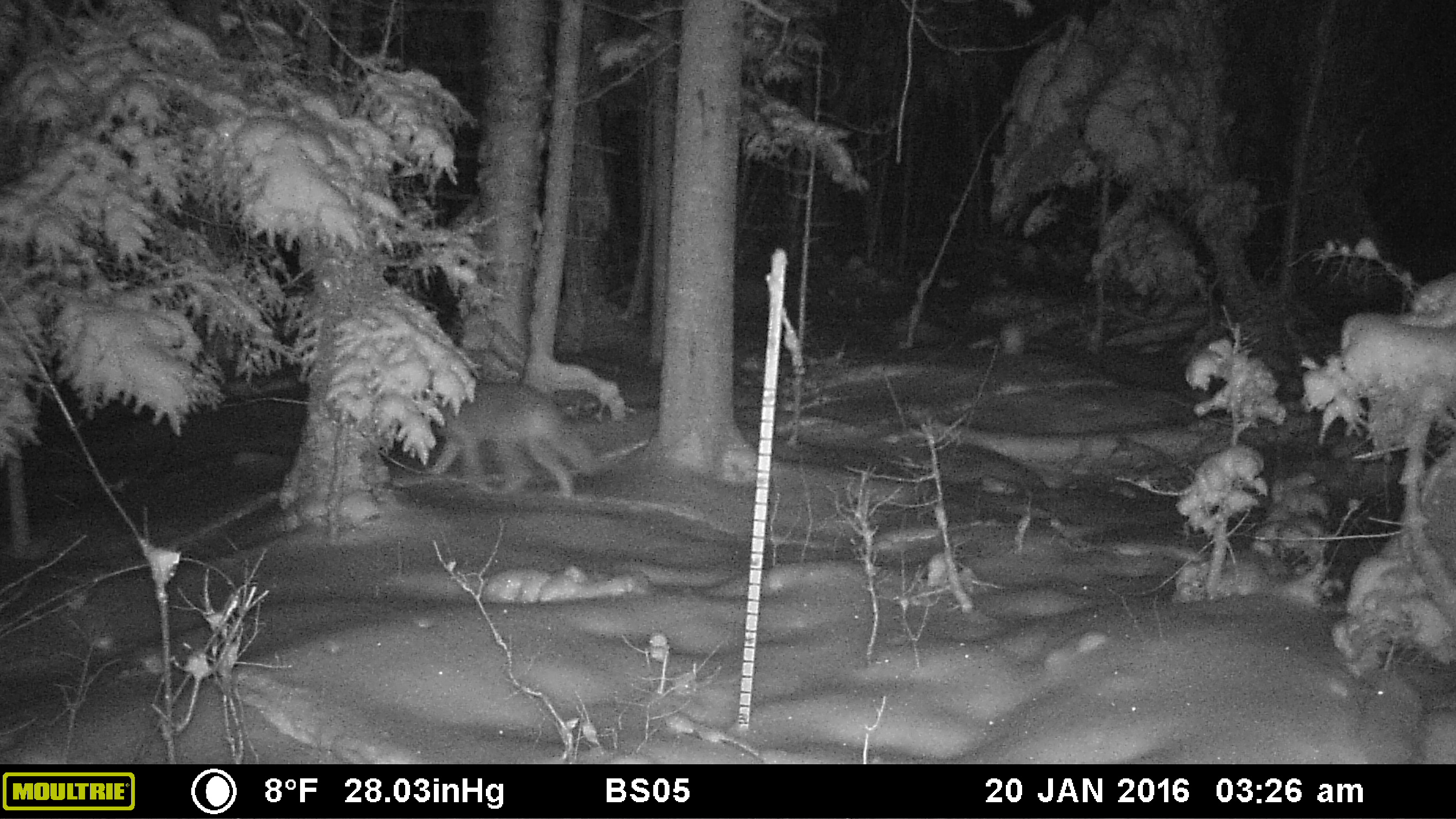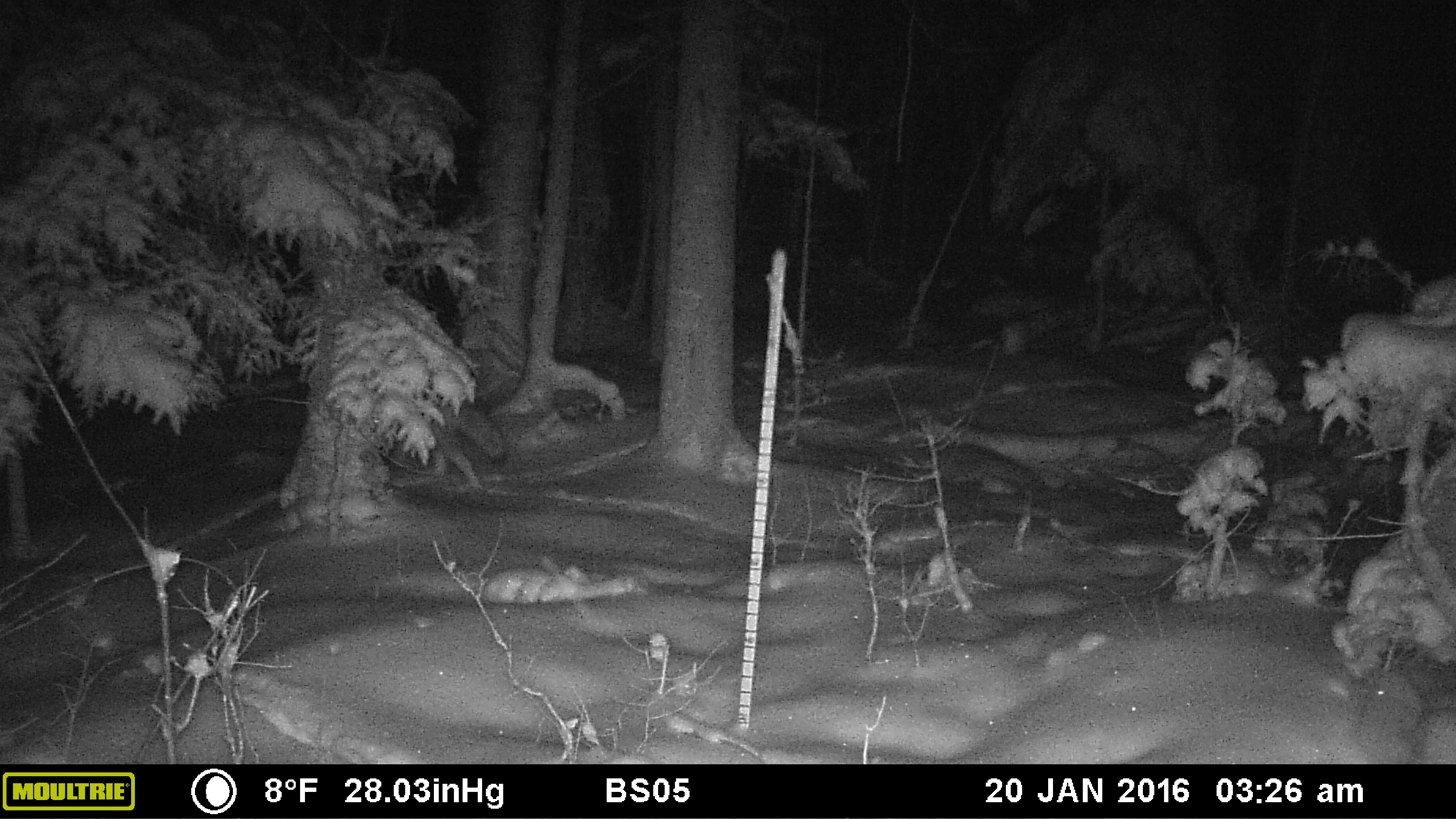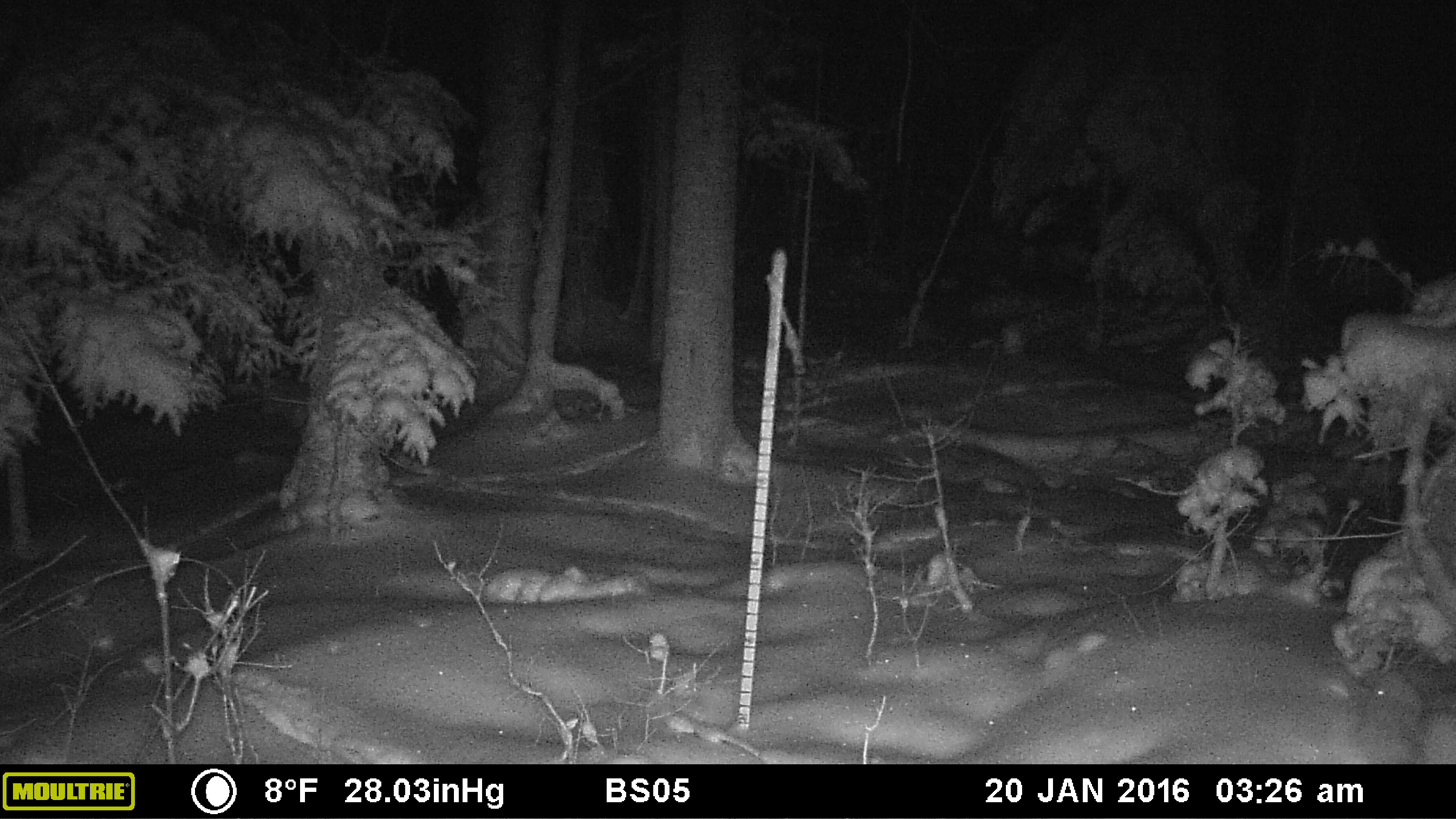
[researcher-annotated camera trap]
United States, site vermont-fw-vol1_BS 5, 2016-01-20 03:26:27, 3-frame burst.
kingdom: Animalia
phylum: Chordata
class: Mammalia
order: Carnivora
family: Canidae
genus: Canis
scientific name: Canis latrans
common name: coyote